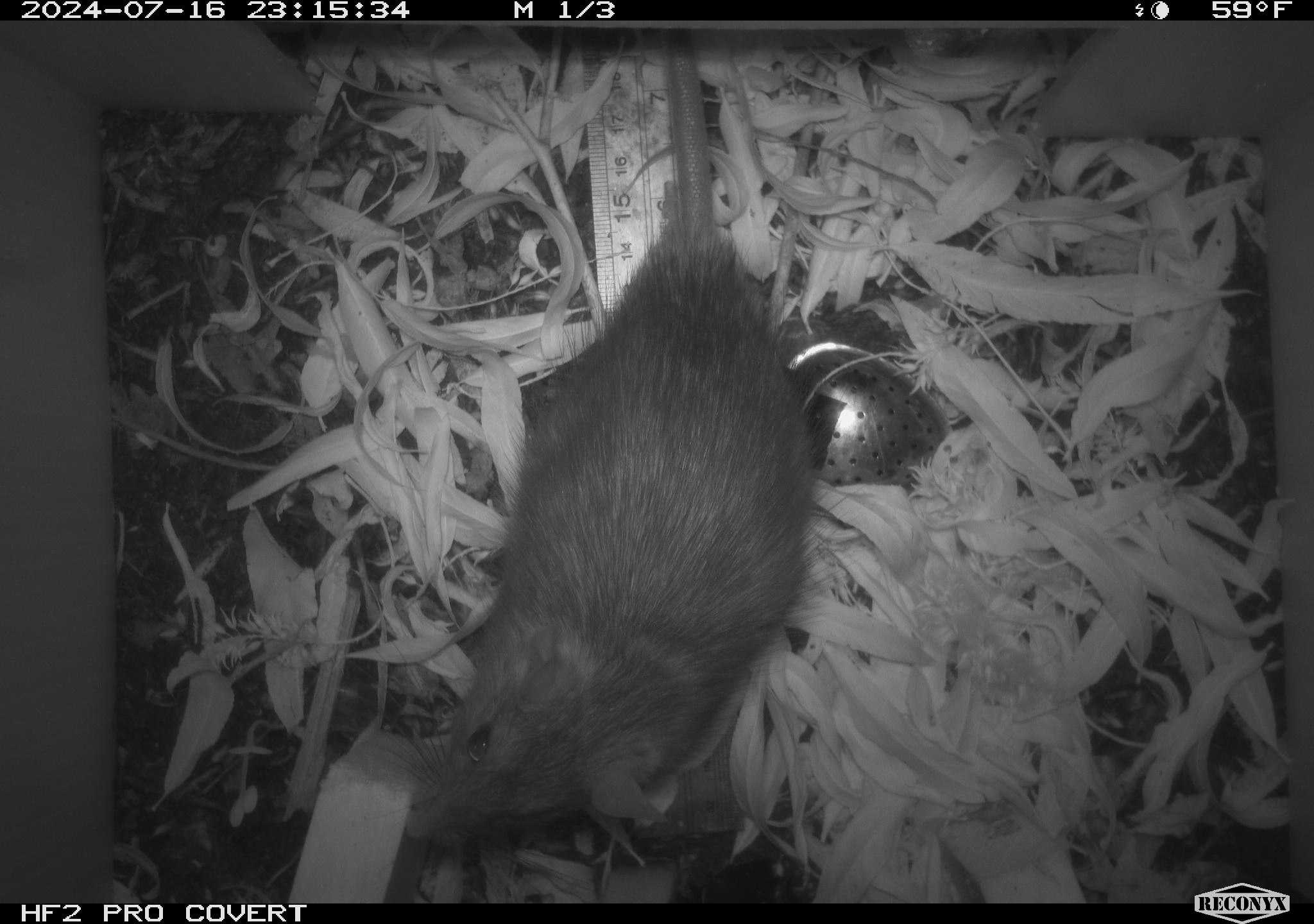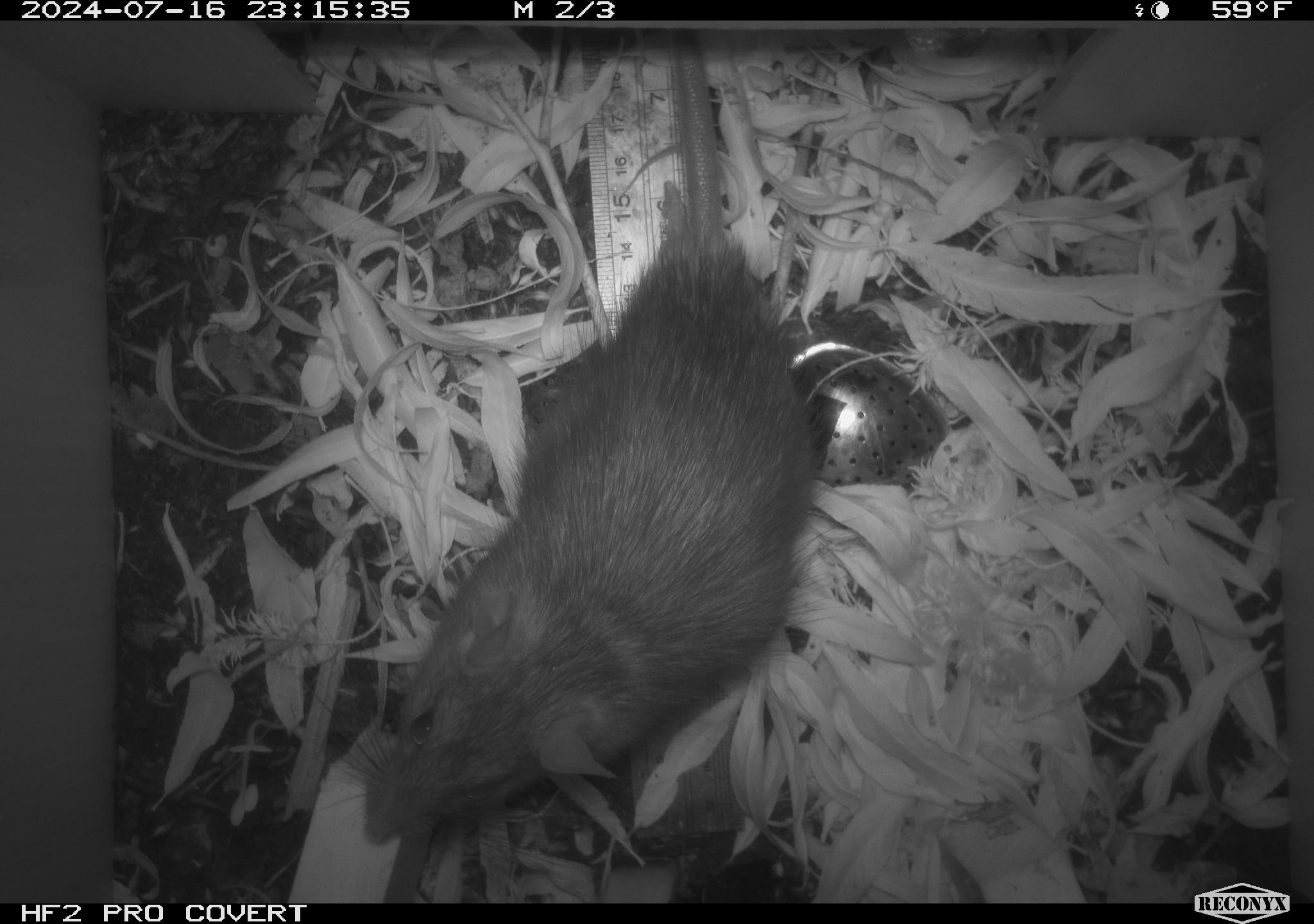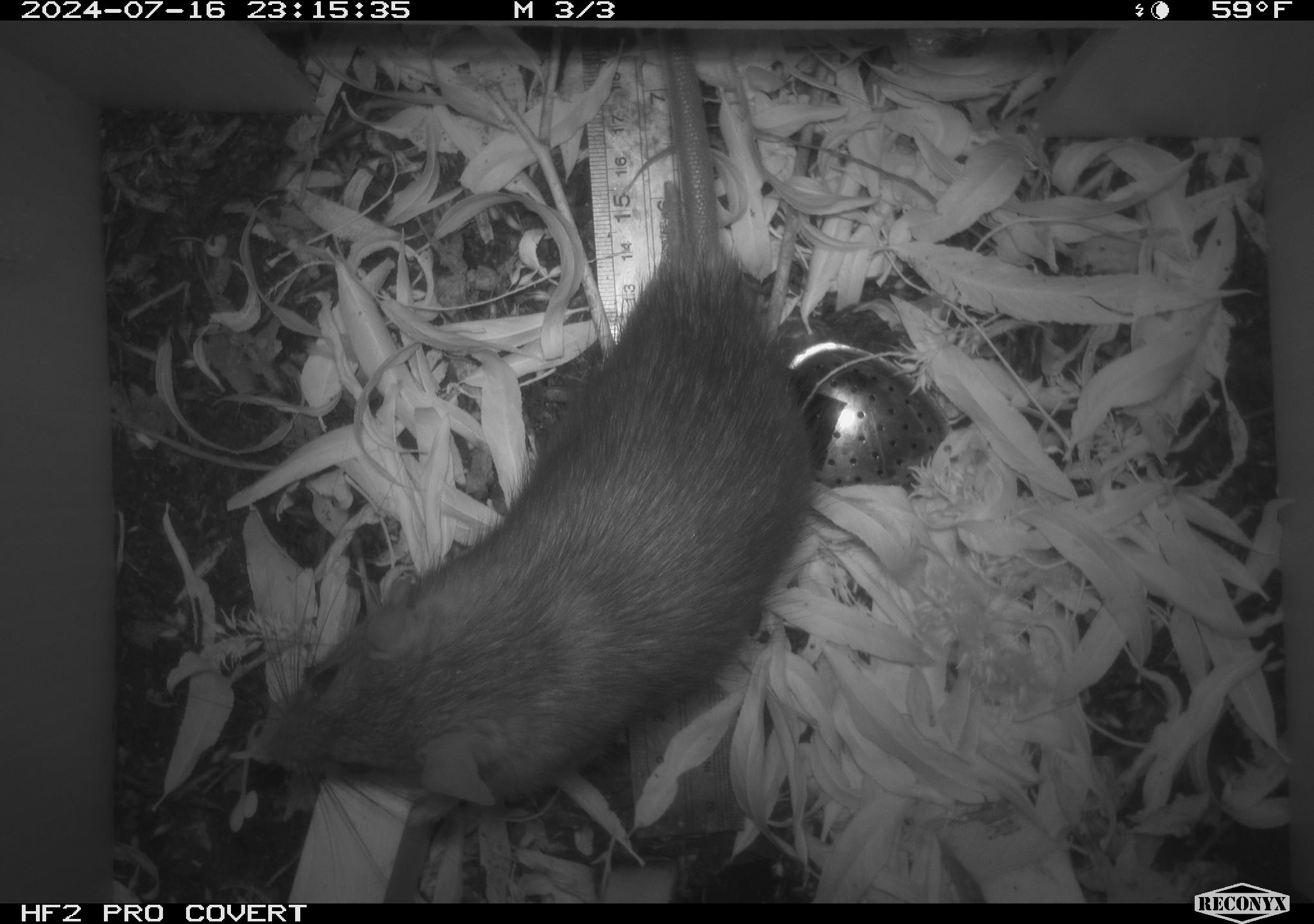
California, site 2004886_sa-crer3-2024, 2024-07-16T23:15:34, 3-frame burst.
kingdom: Animalia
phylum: Chordata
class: Mammalia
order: Rodentia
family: Muridae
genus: Rattus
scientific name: Rattus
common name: rat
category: rattus species